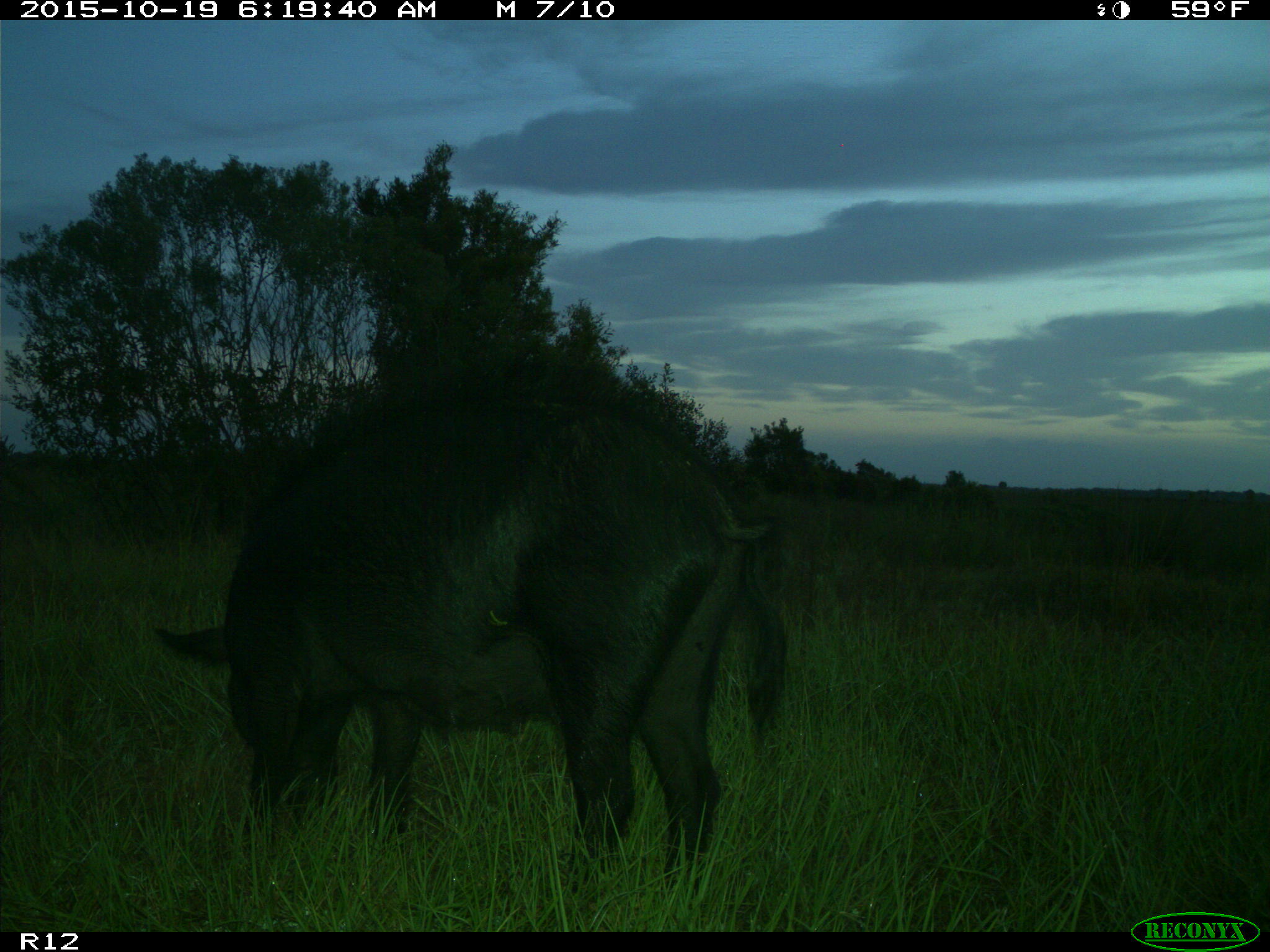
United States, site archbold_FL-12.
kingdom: Animalia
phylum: Chordata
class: Mammalia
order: Artiodactyla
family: Suidae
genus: Sus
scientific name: Sus scrofa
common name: wild boar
Sus scrofa (wild boar).